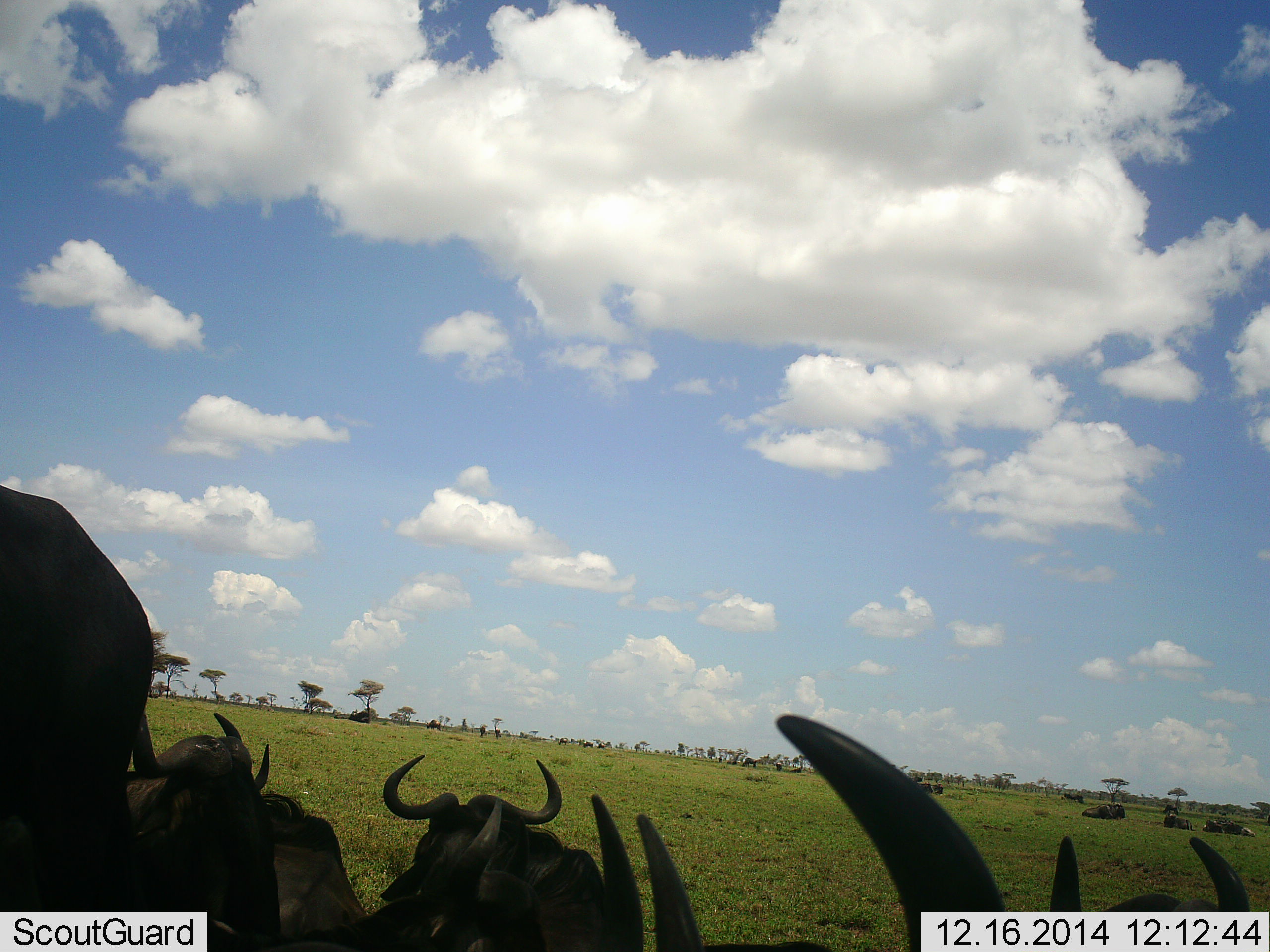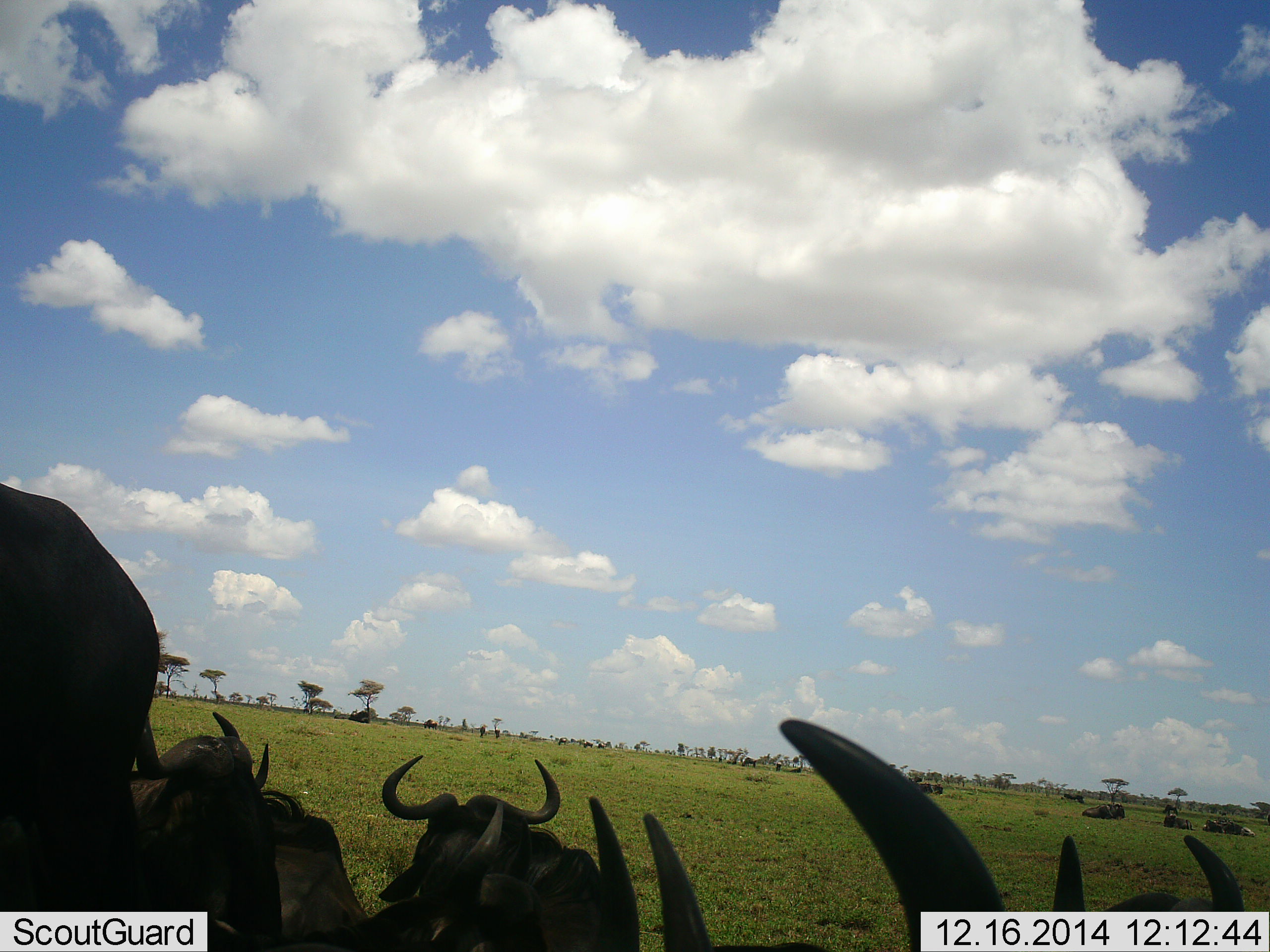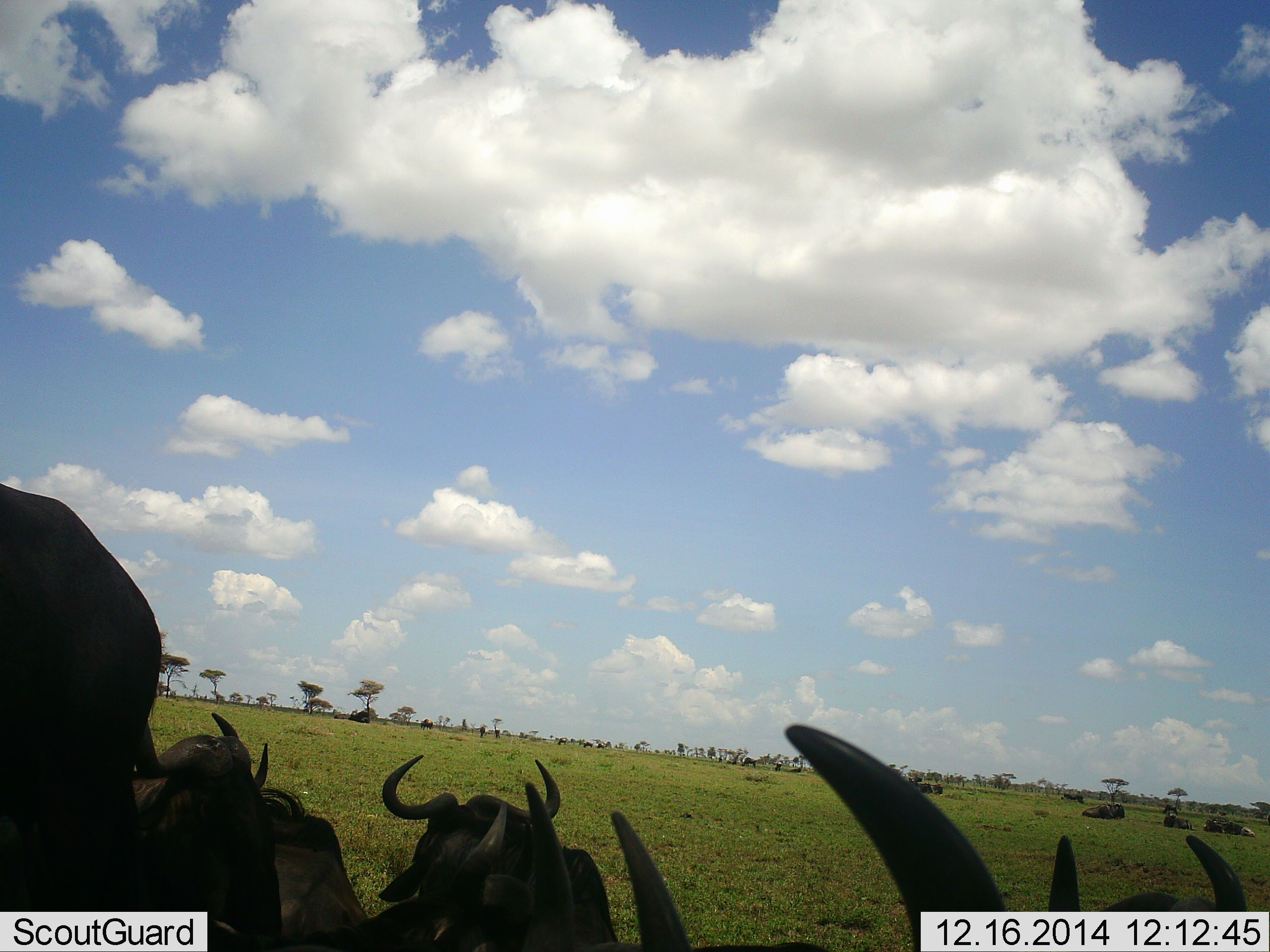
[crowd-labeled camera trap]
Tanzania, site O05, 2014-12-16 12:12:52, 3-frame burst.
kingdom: Animalia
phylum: Chordata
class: Mammalia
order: Artiodactyla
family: Bovidae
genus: Connochaetes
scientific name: Connochaetes taurinus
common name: blue wildebeest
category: wildebeest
Wildebeest (blue wildebeest) (Connochaetes taurinus), count 11-50. Behavior (volunteer vote fractions): standing 30%, resting 80%, moving 10%, interacting 0%. Young present (vote fraction): 0%. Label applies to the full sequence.